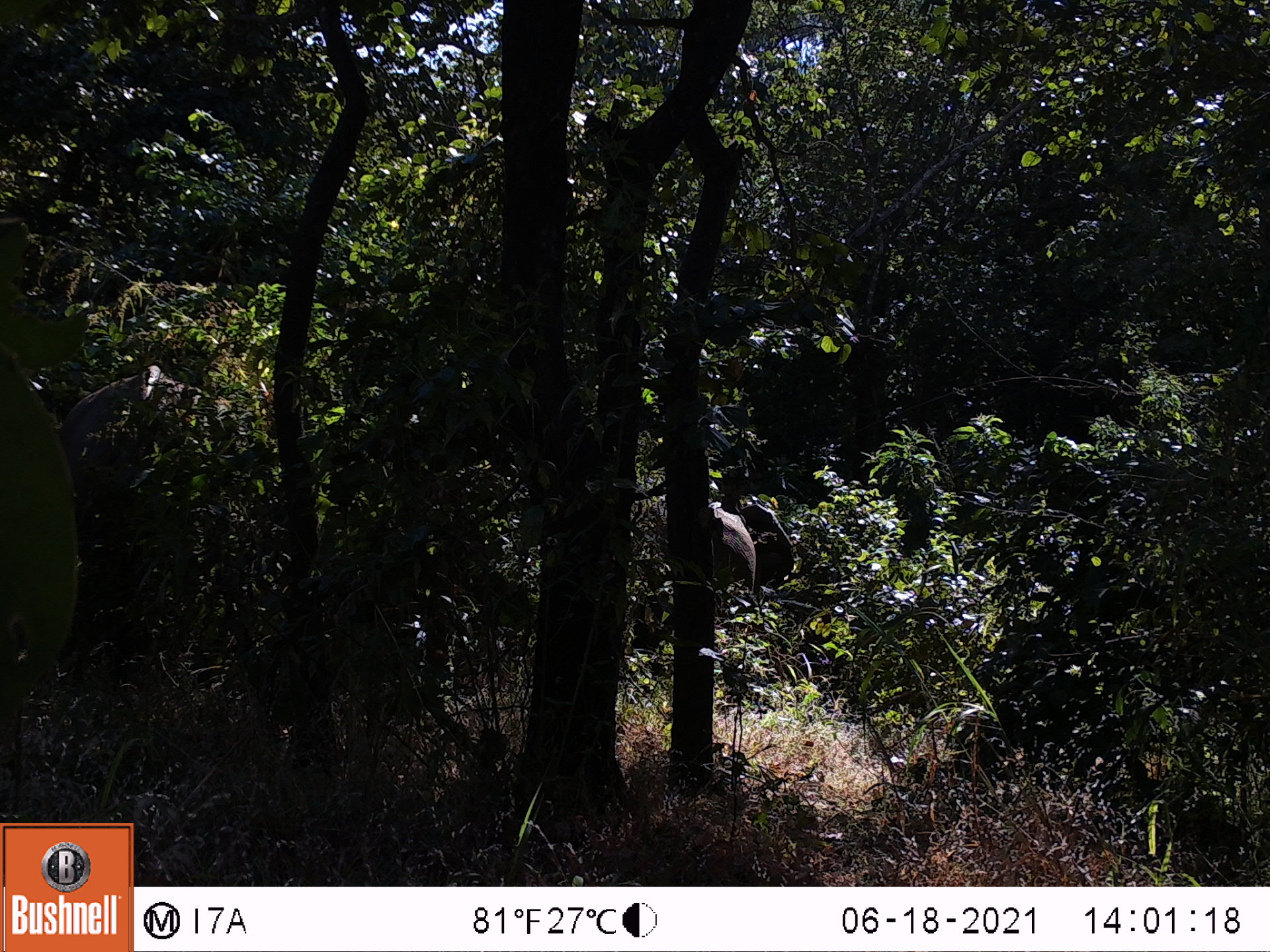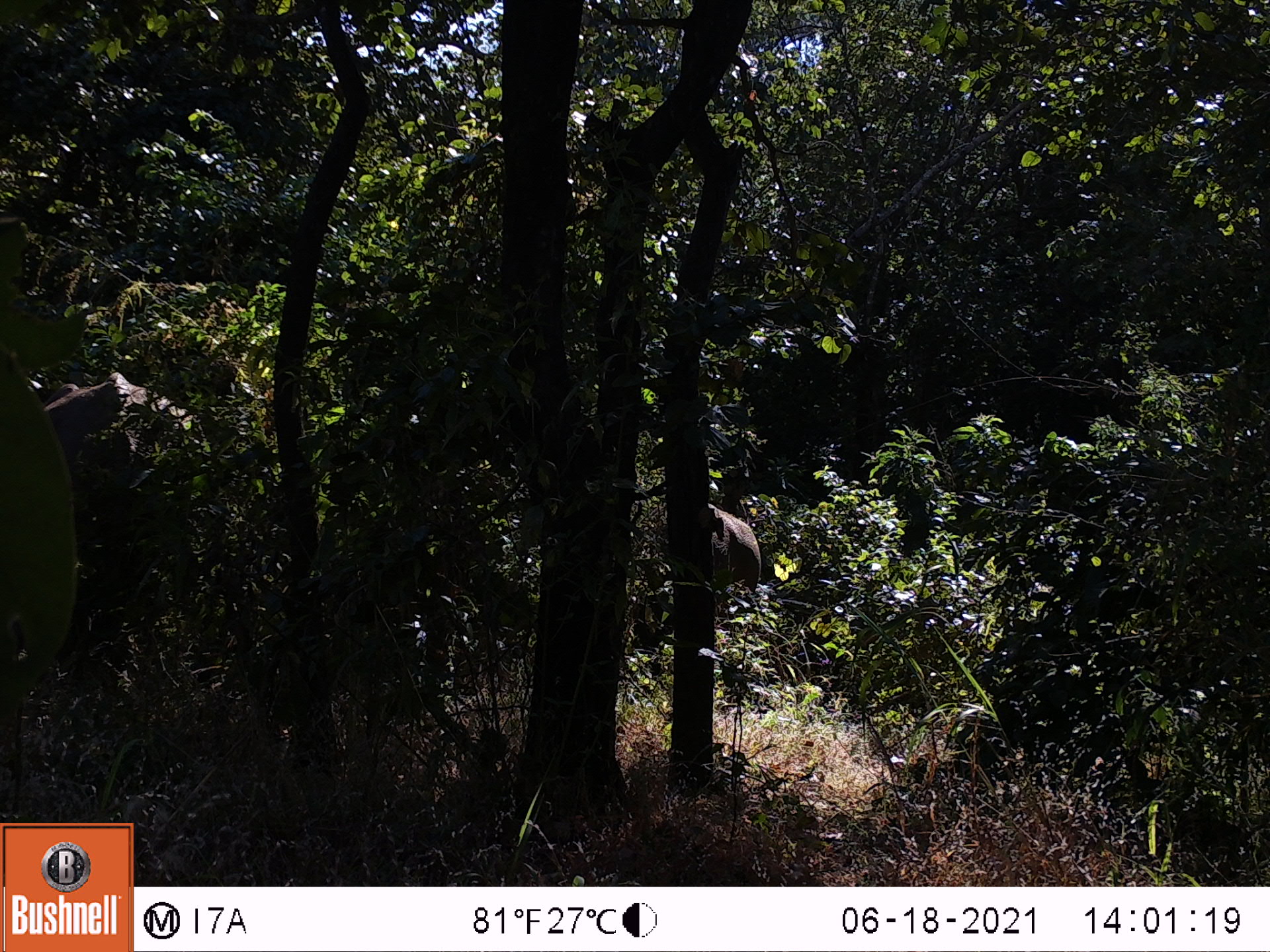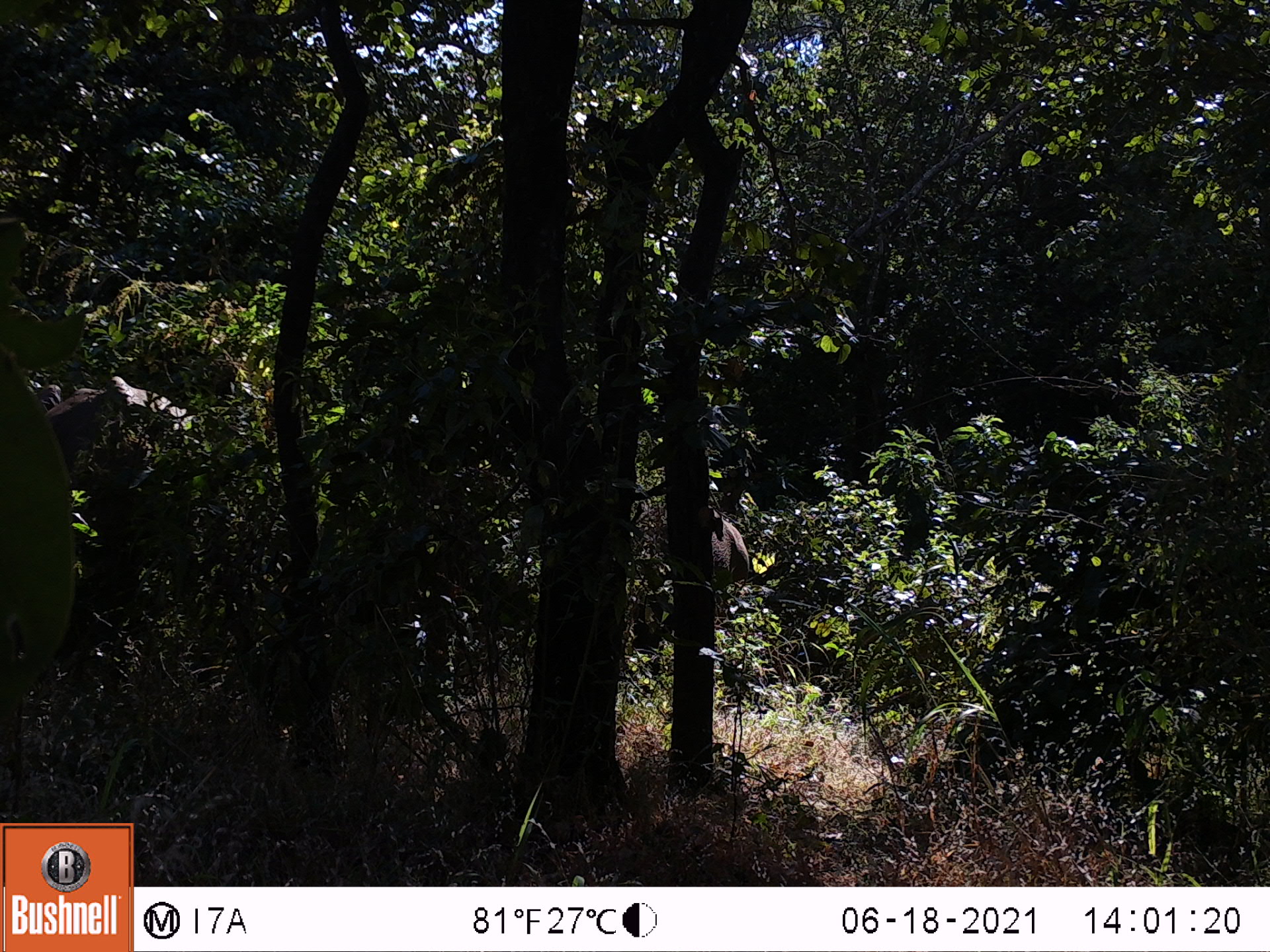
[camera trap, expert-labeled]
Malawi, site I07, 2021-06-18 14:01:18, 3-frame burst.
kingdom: Animalia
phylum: Chordata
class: Mammalia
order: Proboscidea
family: Elephantidae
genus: Loxodonta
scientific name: Loxodonta africana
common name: african savanna elephant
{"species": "african savanna elephant (Loxodonta africana)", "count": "2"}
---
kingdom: Animalia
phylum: Chordata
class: Mammalia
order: Primates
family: Cercopithecidae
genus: Papio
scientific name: Papio cynocephalus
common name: yellow baboon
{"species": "yellow baboon (Papio cynocephalus)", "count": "1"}